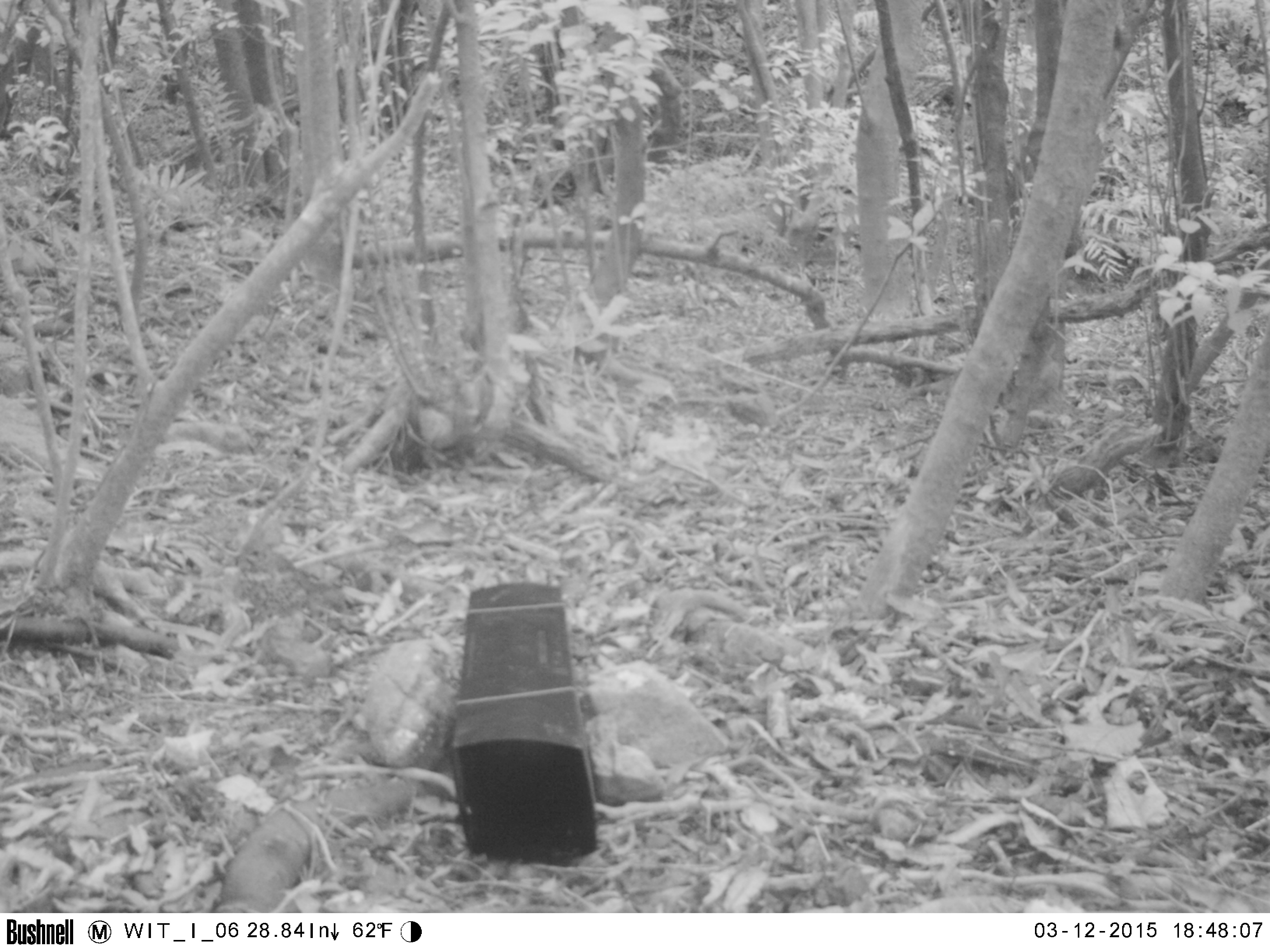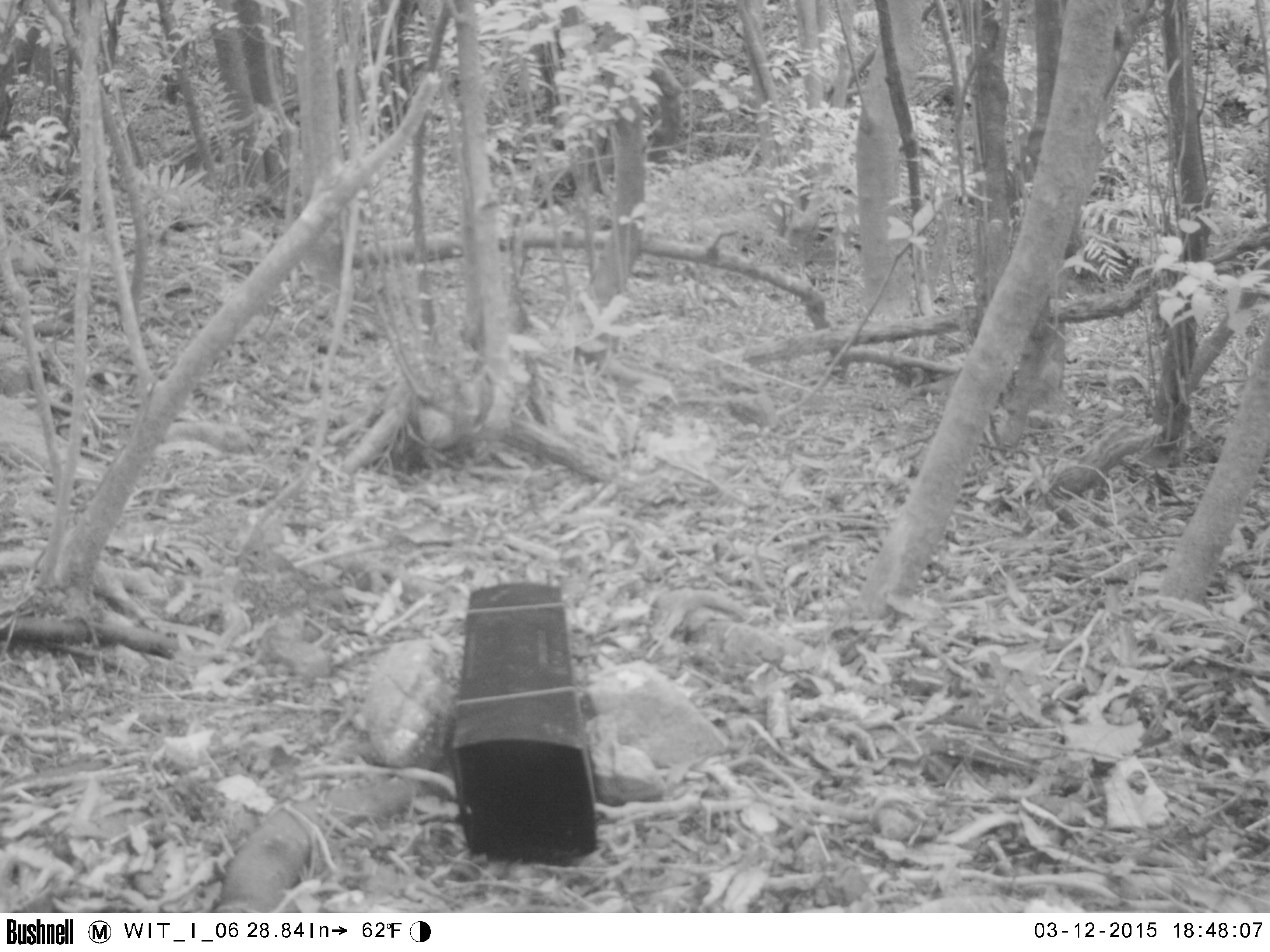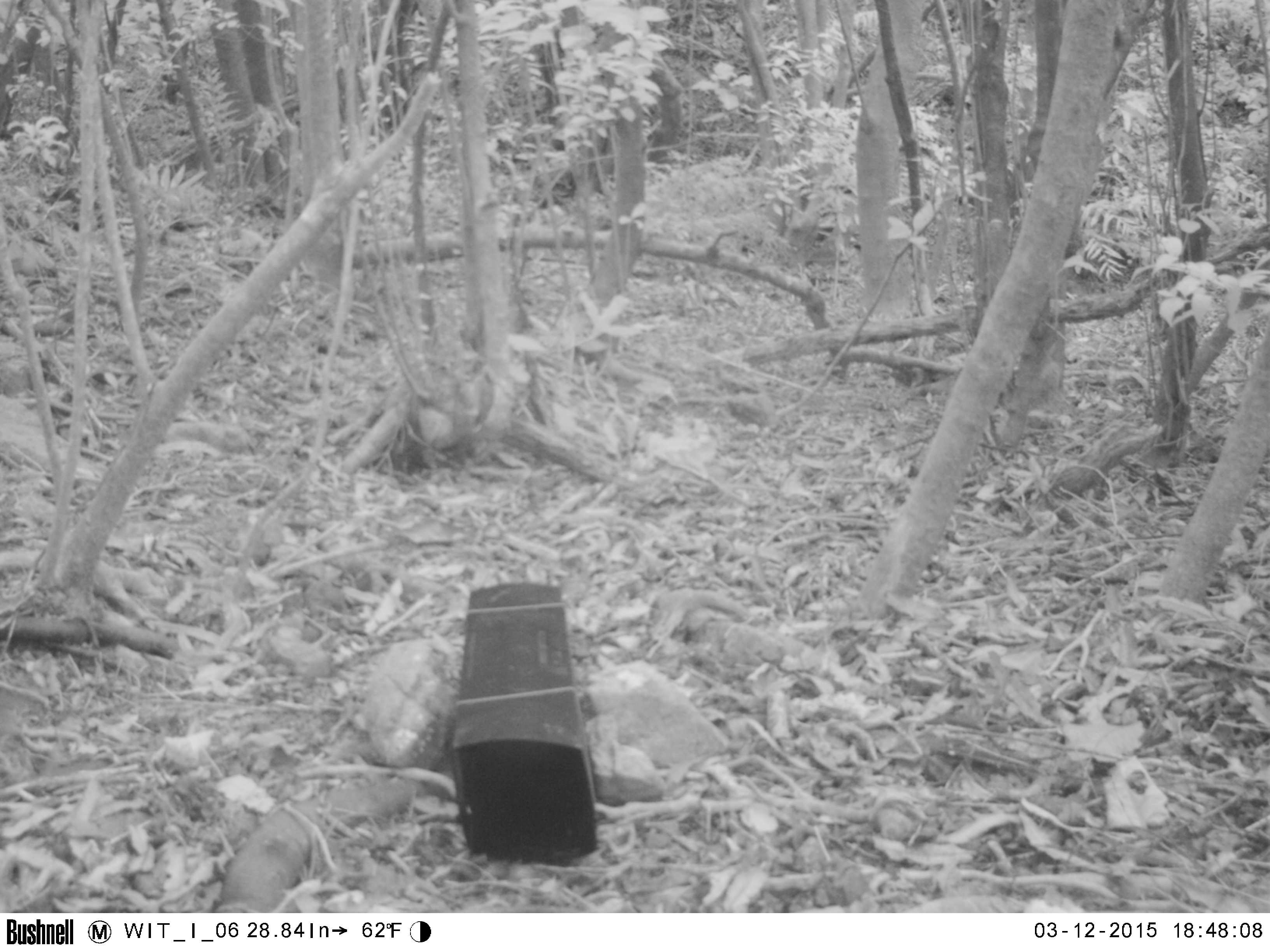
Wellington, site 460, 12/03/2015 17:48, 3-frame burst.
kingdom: Animalia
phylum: Chordata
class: Aves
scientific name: Aves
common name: bird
Bird (Aves).